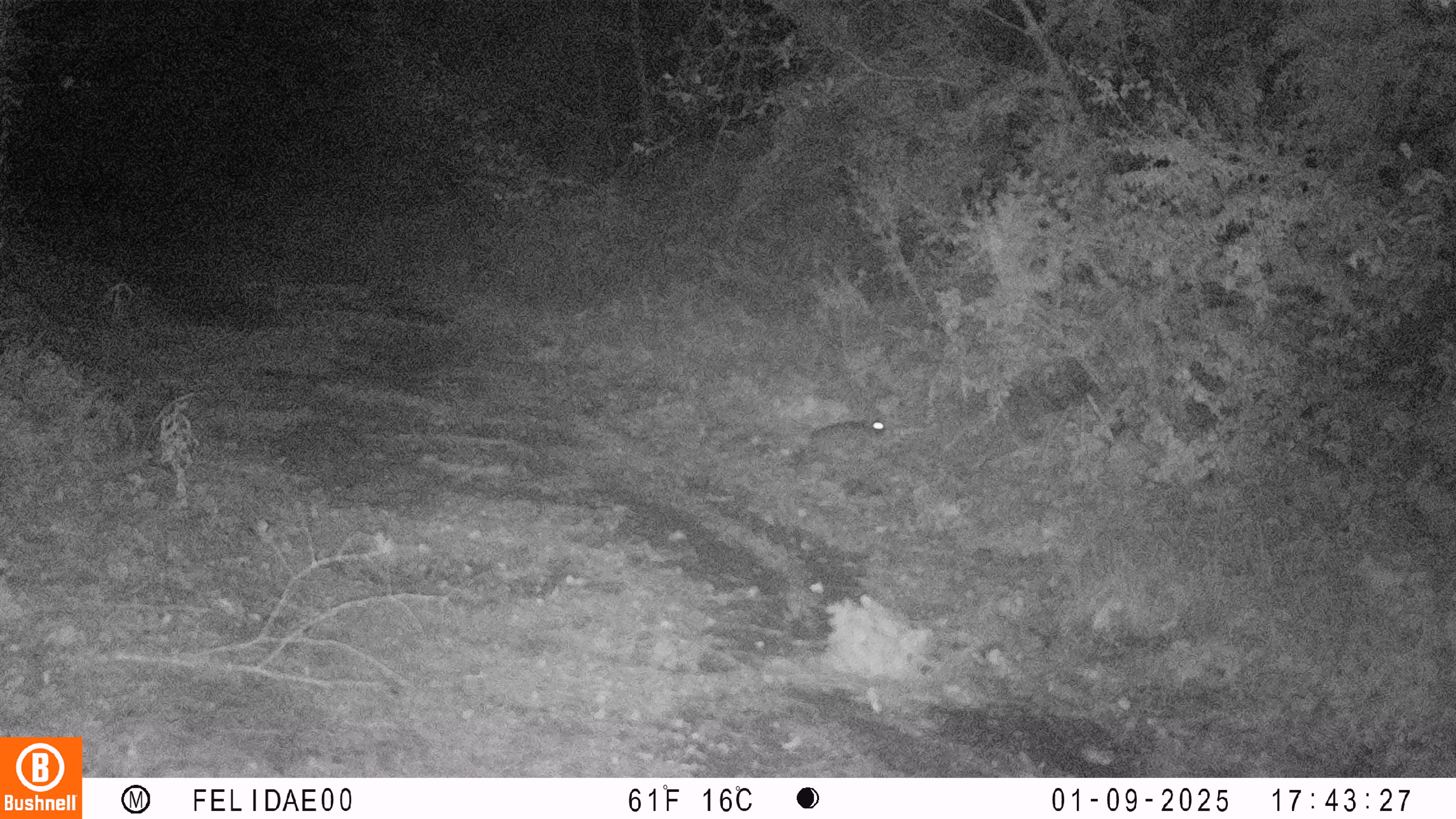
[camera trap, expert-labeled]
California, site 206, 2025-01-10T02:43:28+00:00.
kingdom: Animalia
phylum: Chordata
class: Mammalia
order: Lagomorpha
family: Leporidae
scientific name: Leporidae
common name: rabbit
Rabbit (Leporidae).